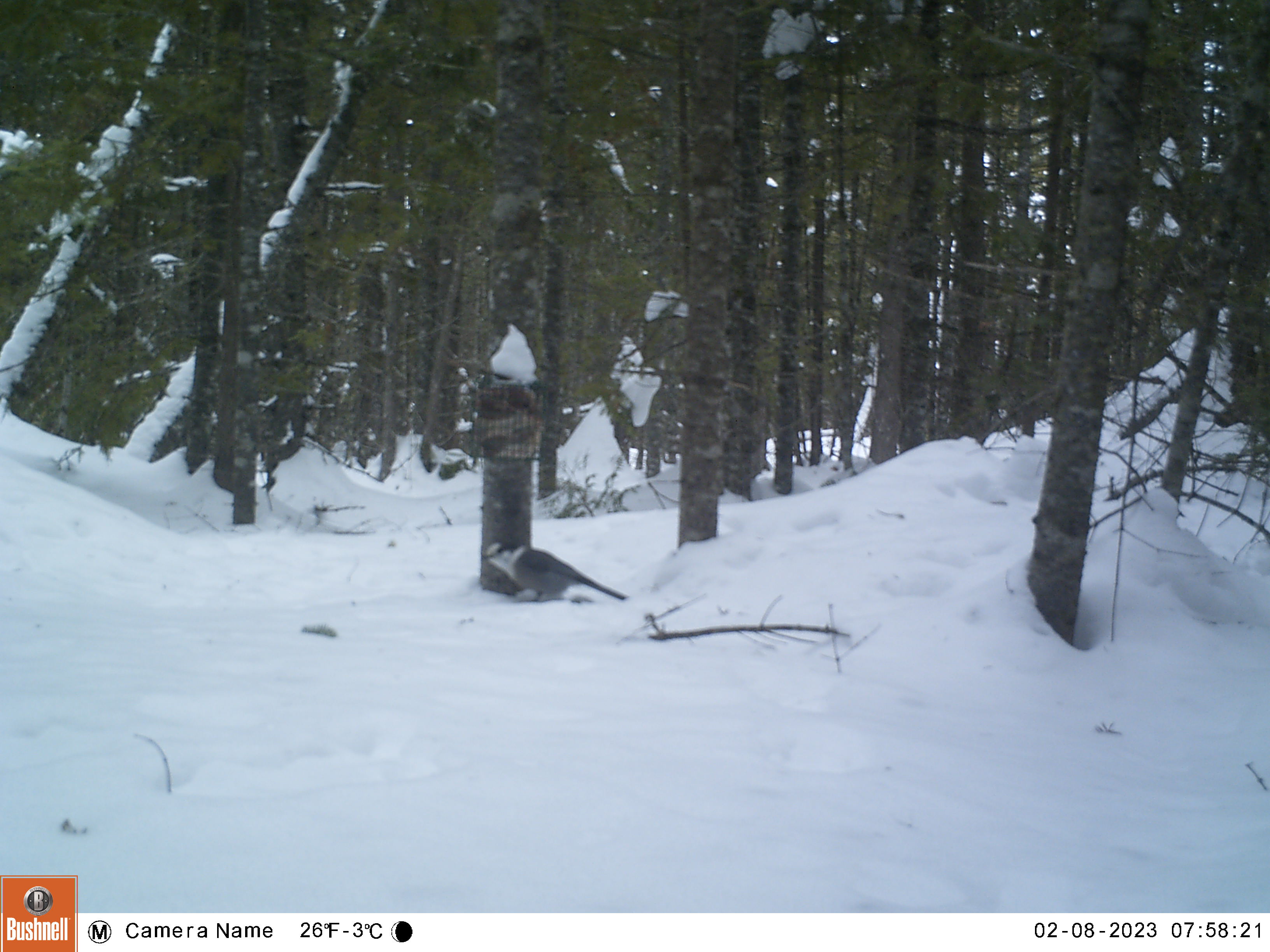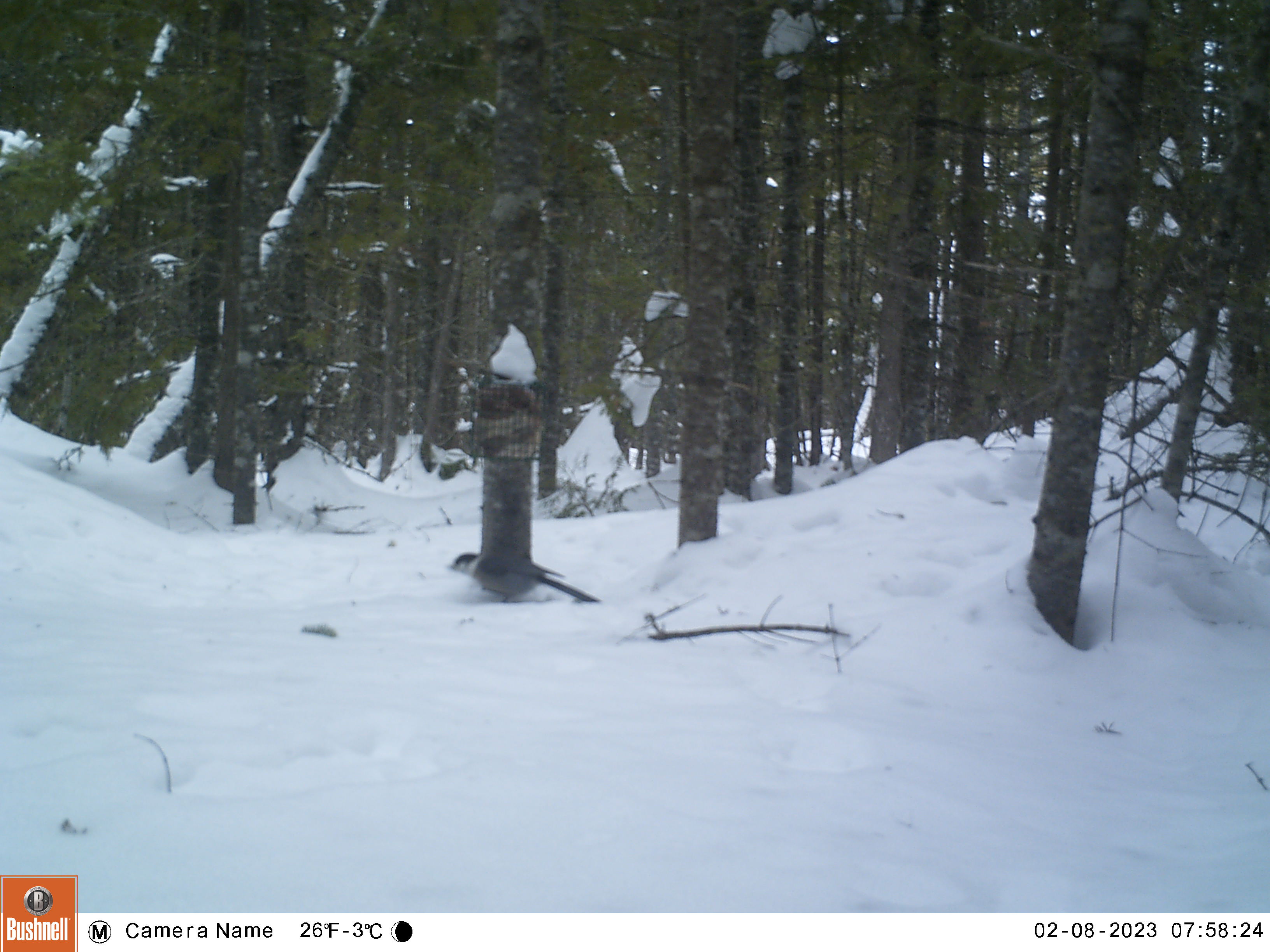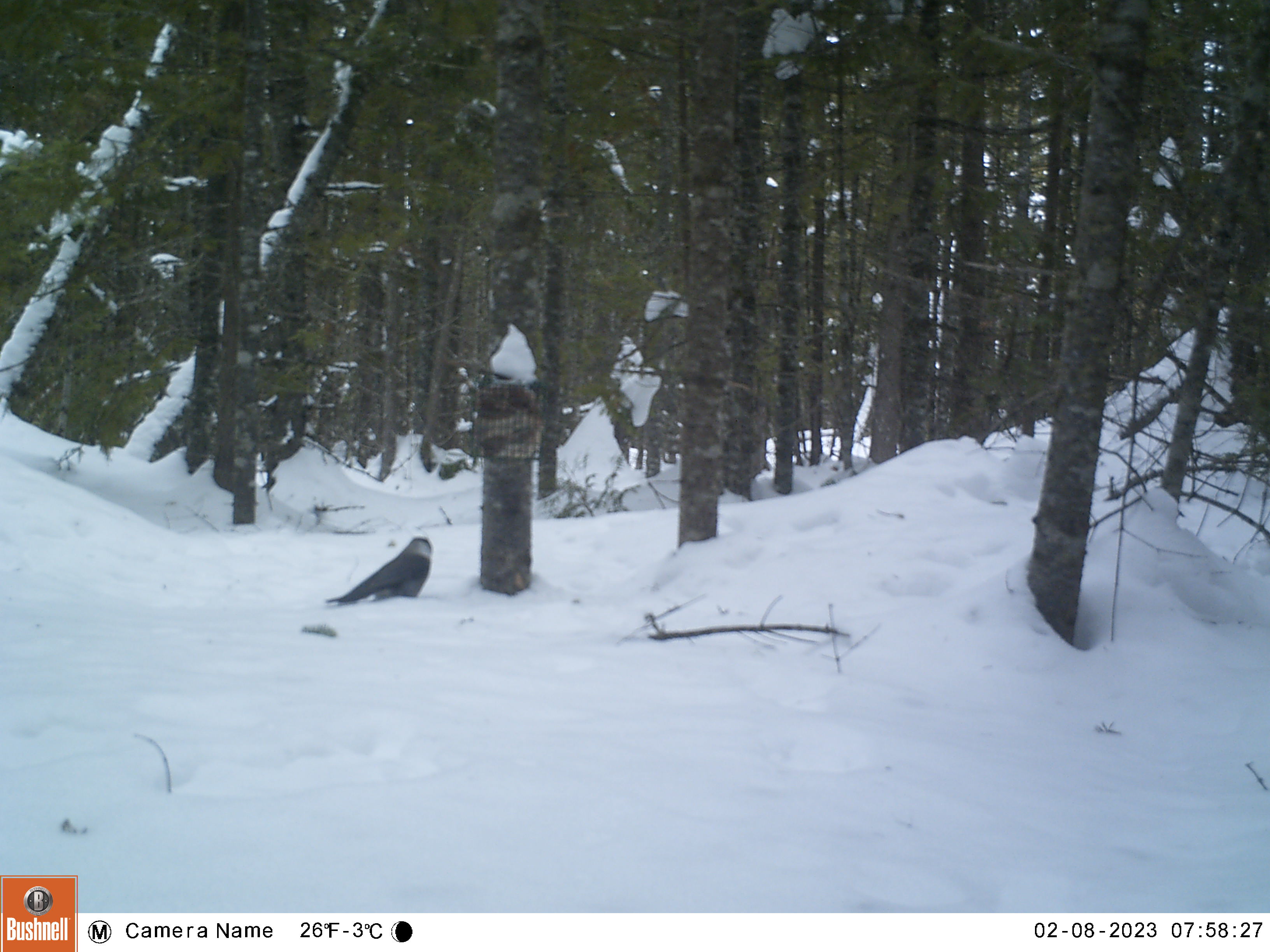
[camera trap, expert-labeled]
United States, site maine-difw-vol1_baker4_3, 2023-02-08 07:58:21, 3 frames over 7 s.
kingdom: Animalia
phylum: Chordata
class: Aves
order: Passeriformes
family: Corvidae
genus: Perisoreus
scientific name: Perisoreus canadensis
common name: canada jay